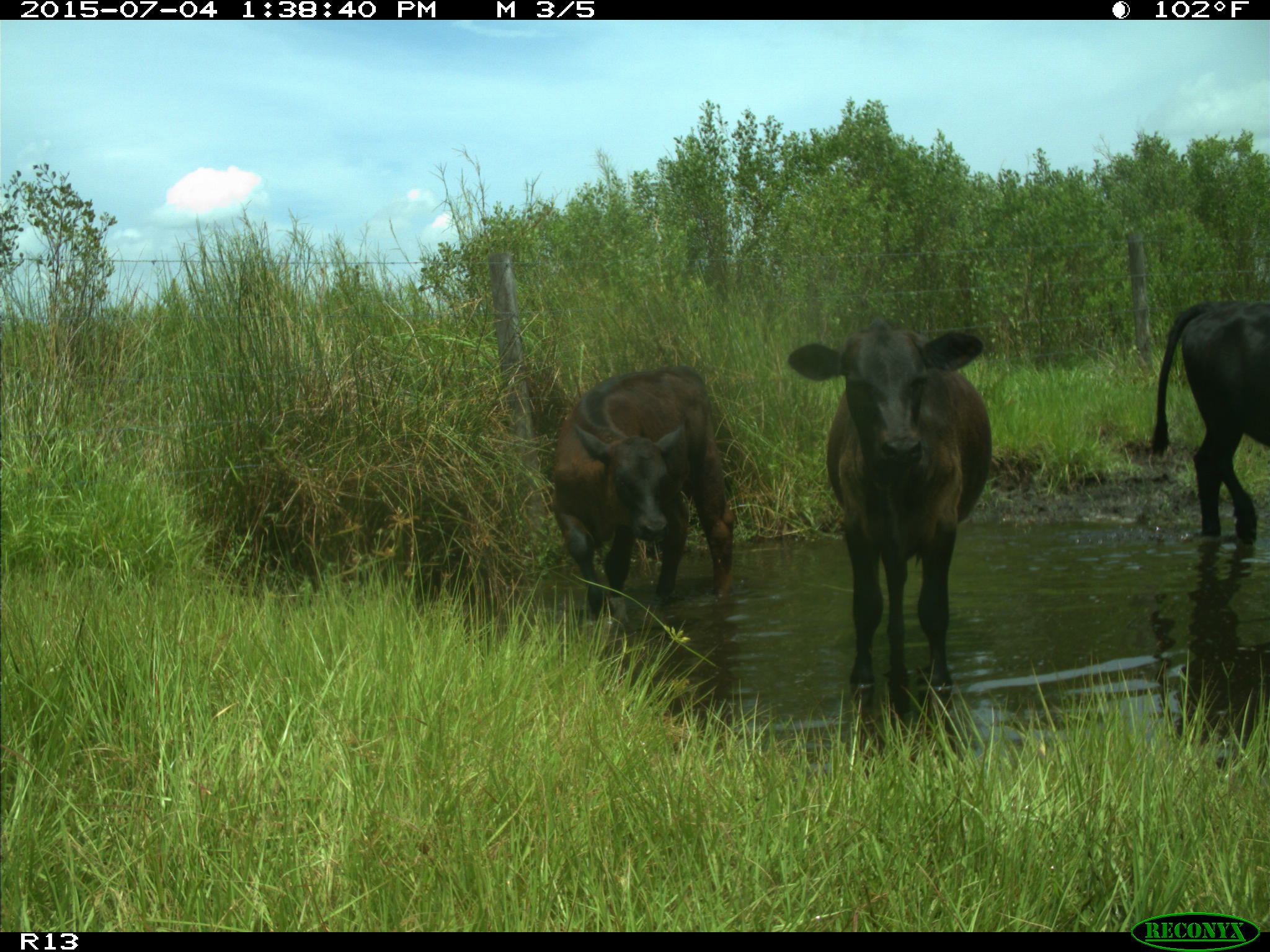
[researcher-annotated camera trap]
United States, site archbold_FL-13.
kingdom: Animalia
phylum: Chordata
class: Mammalia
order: Artiodactyla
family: Bovidae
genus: Bos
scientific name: Bos taurus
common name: domestic cow